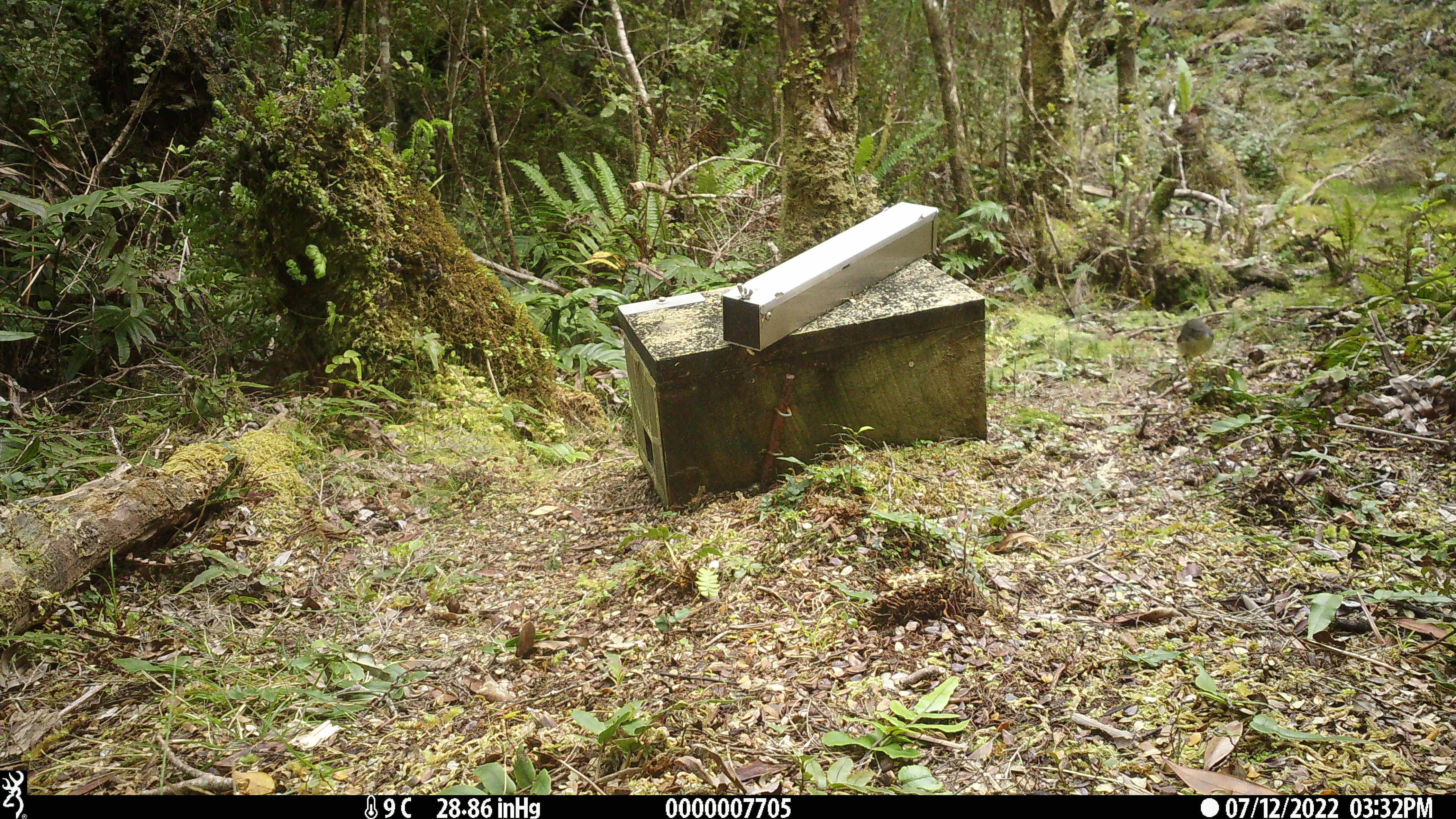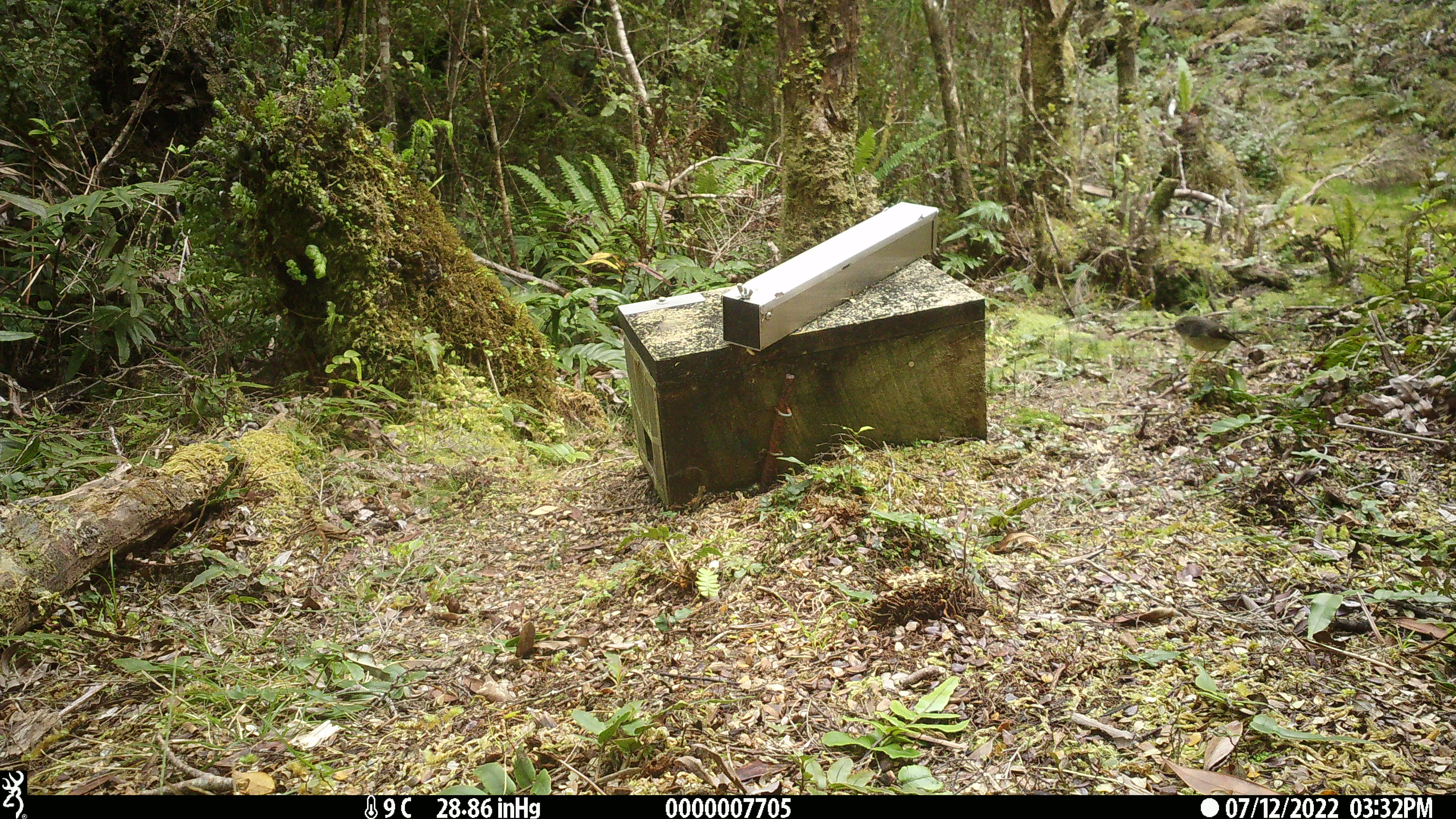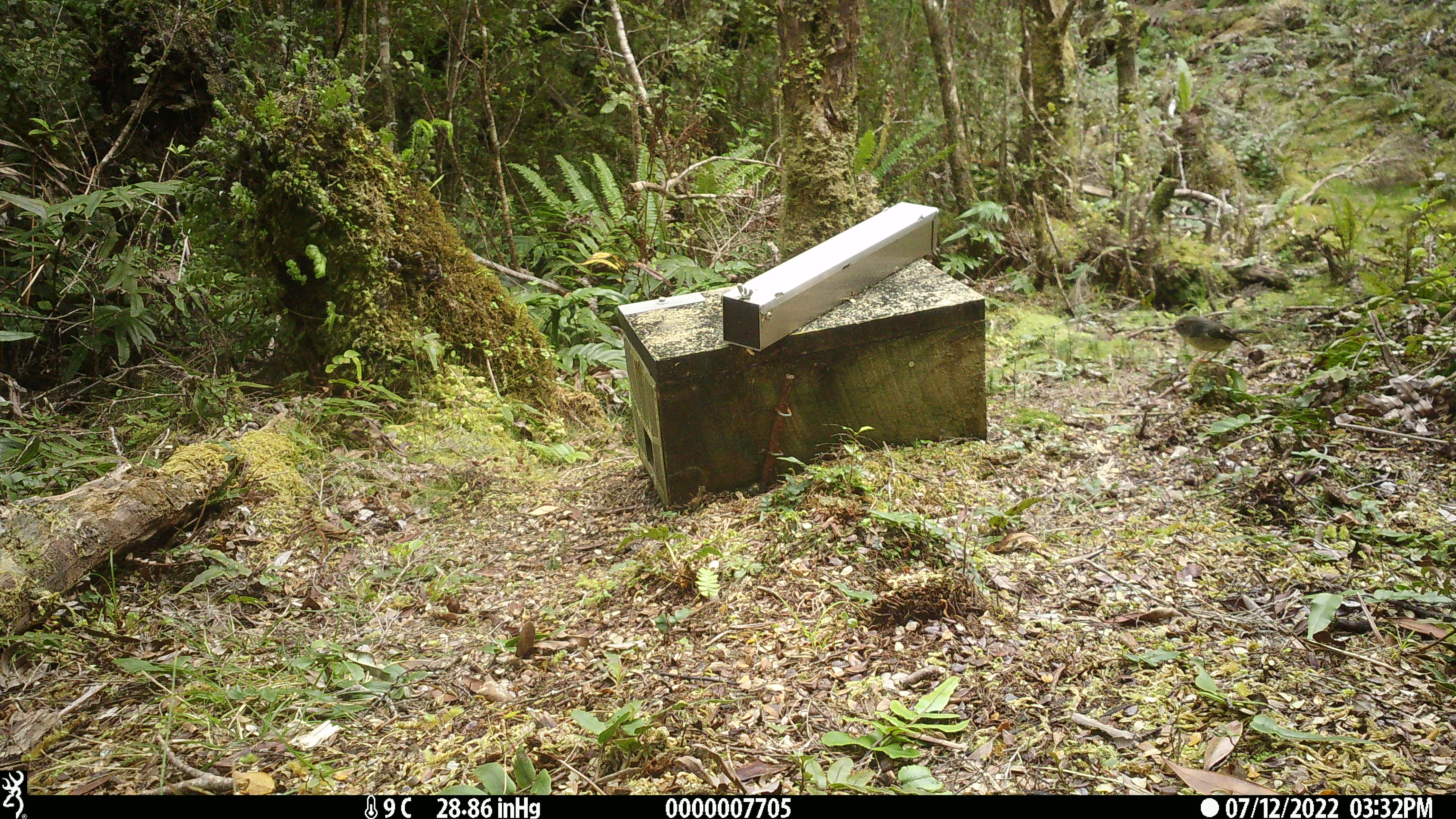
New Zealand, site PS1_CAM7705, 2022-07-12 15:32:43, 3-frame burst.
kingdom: Animalia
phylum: Chordata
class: Aves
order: Passeriformes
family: Petroicidae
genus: Petroica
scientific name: Petroica macrocephala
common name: tomtit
Tomtit (Petroica macrocephala).